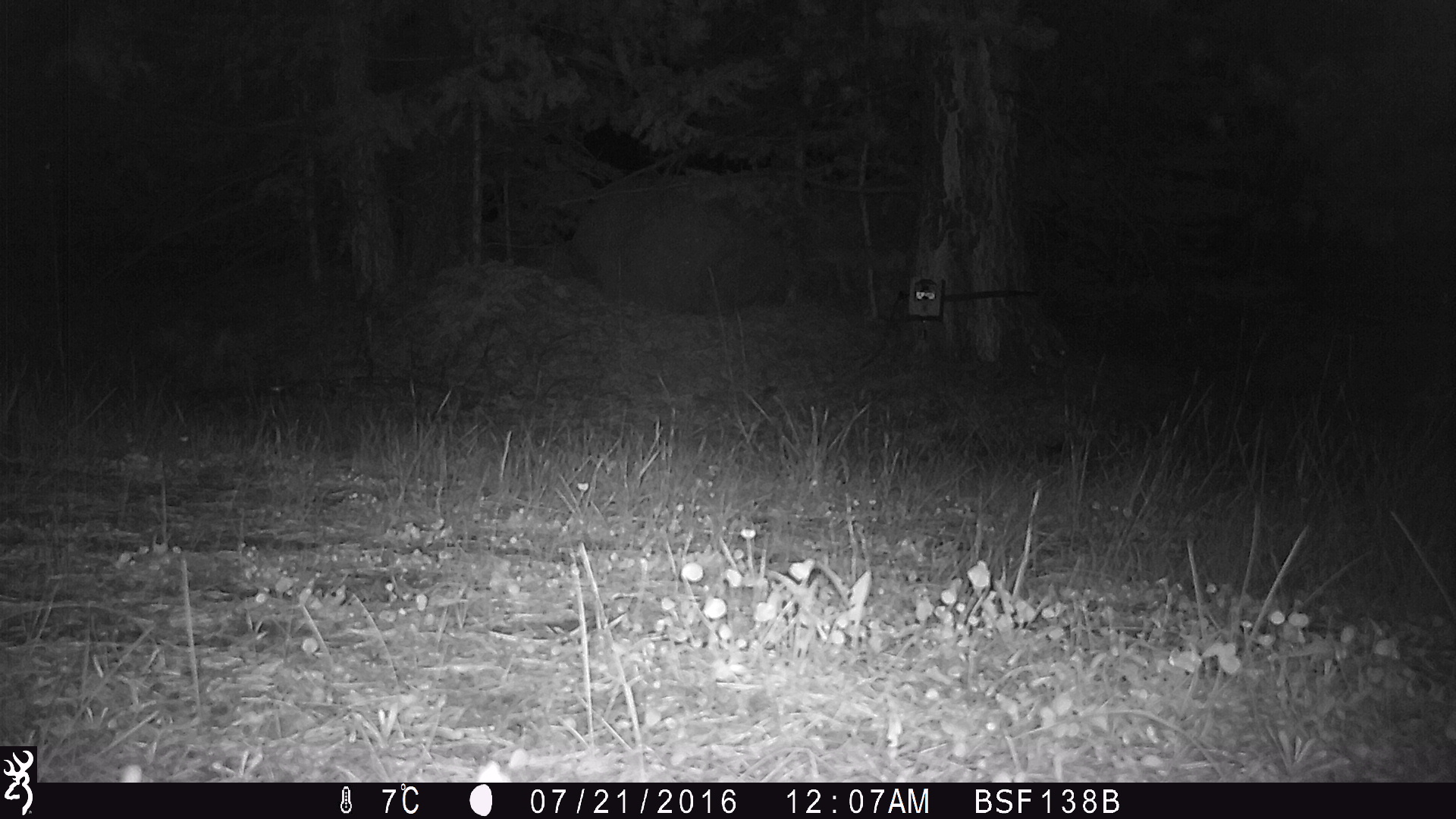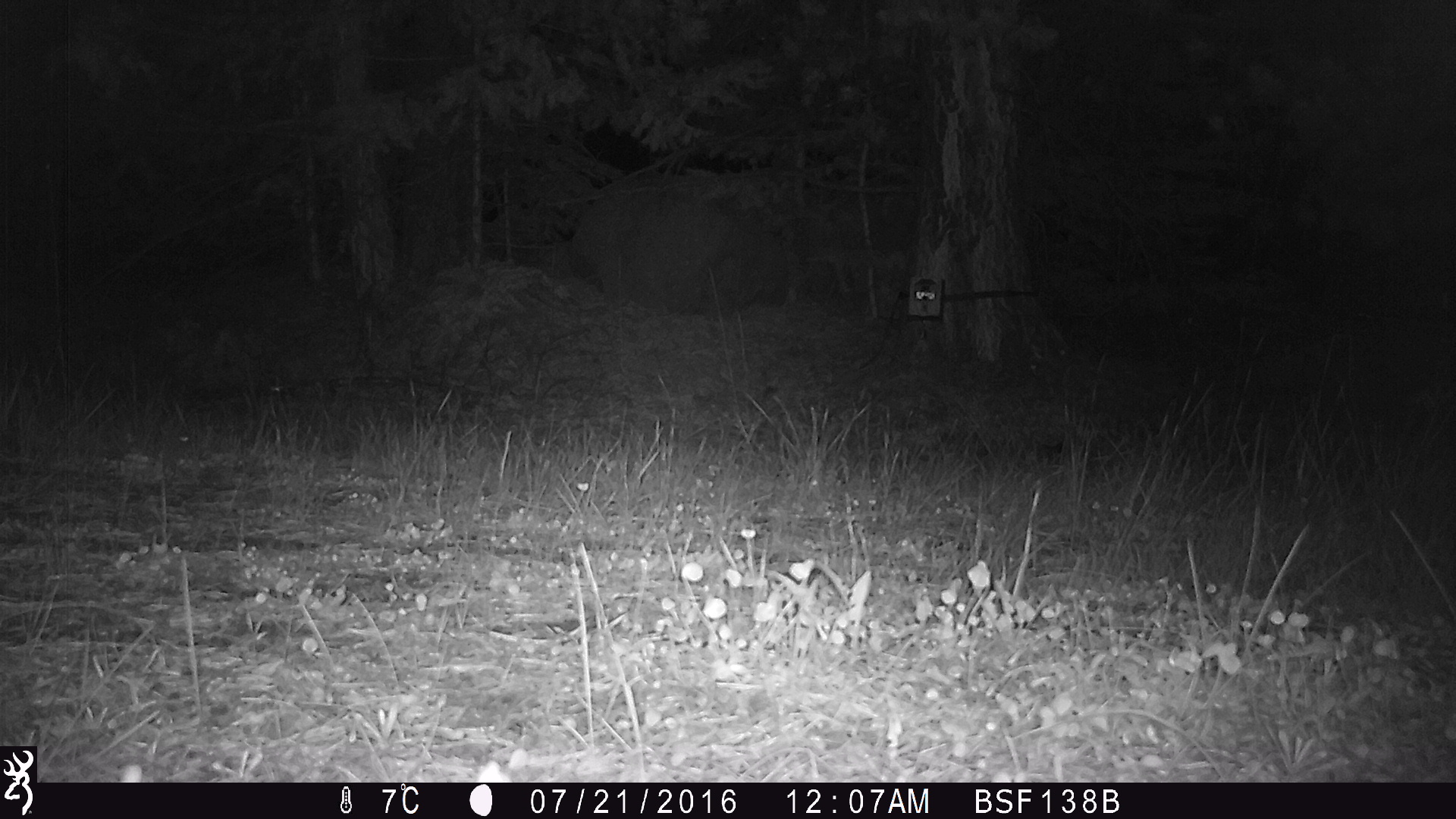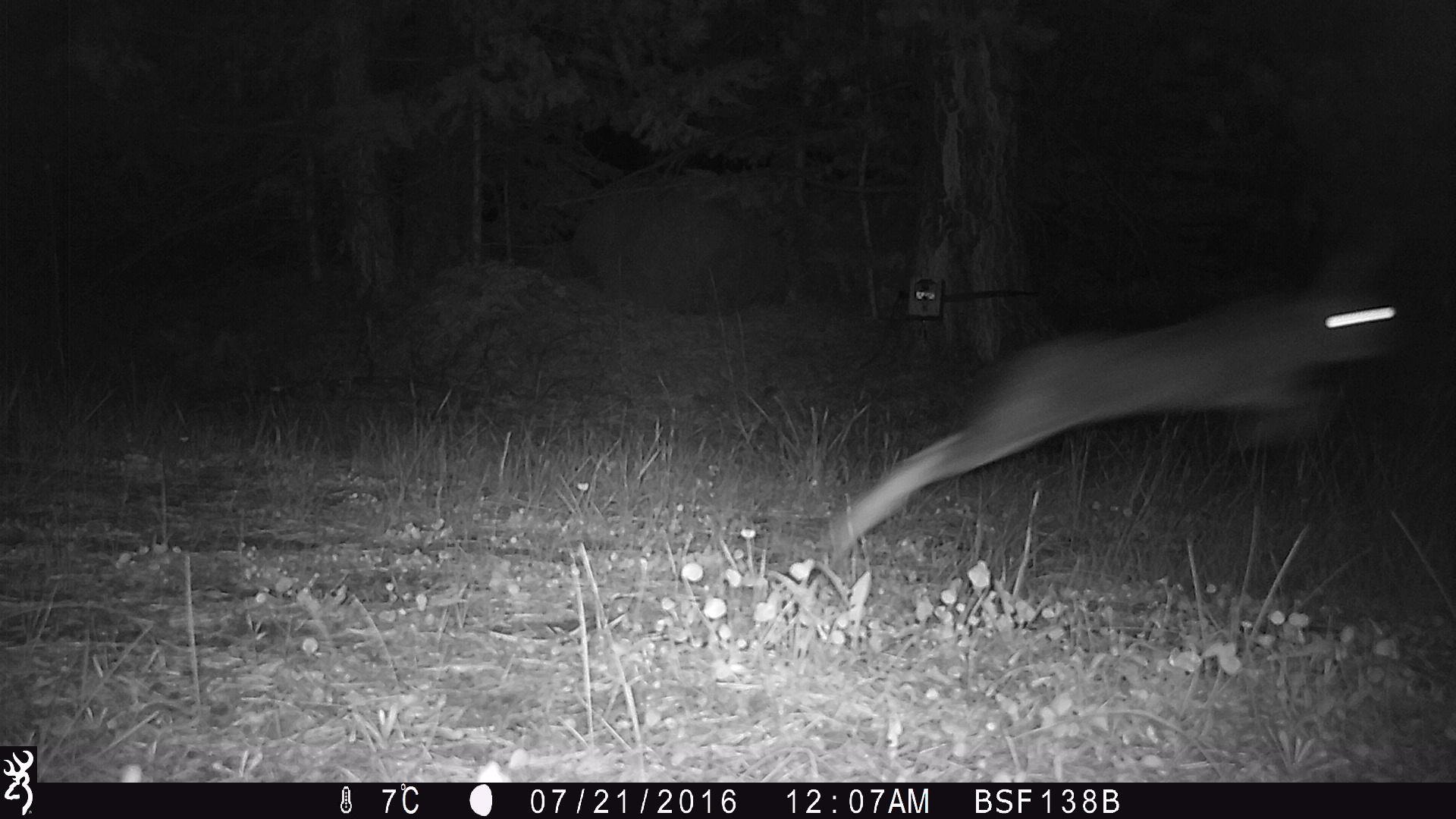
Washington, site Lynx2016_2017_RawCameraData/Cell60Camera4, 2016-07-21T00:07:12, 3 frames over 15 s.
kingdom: Animalia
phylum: Chordata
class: Mammalia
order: Lagomorpha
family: Leporidae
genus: Lepus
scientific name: Lepus americanus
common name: snowshoe hare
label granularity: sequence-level